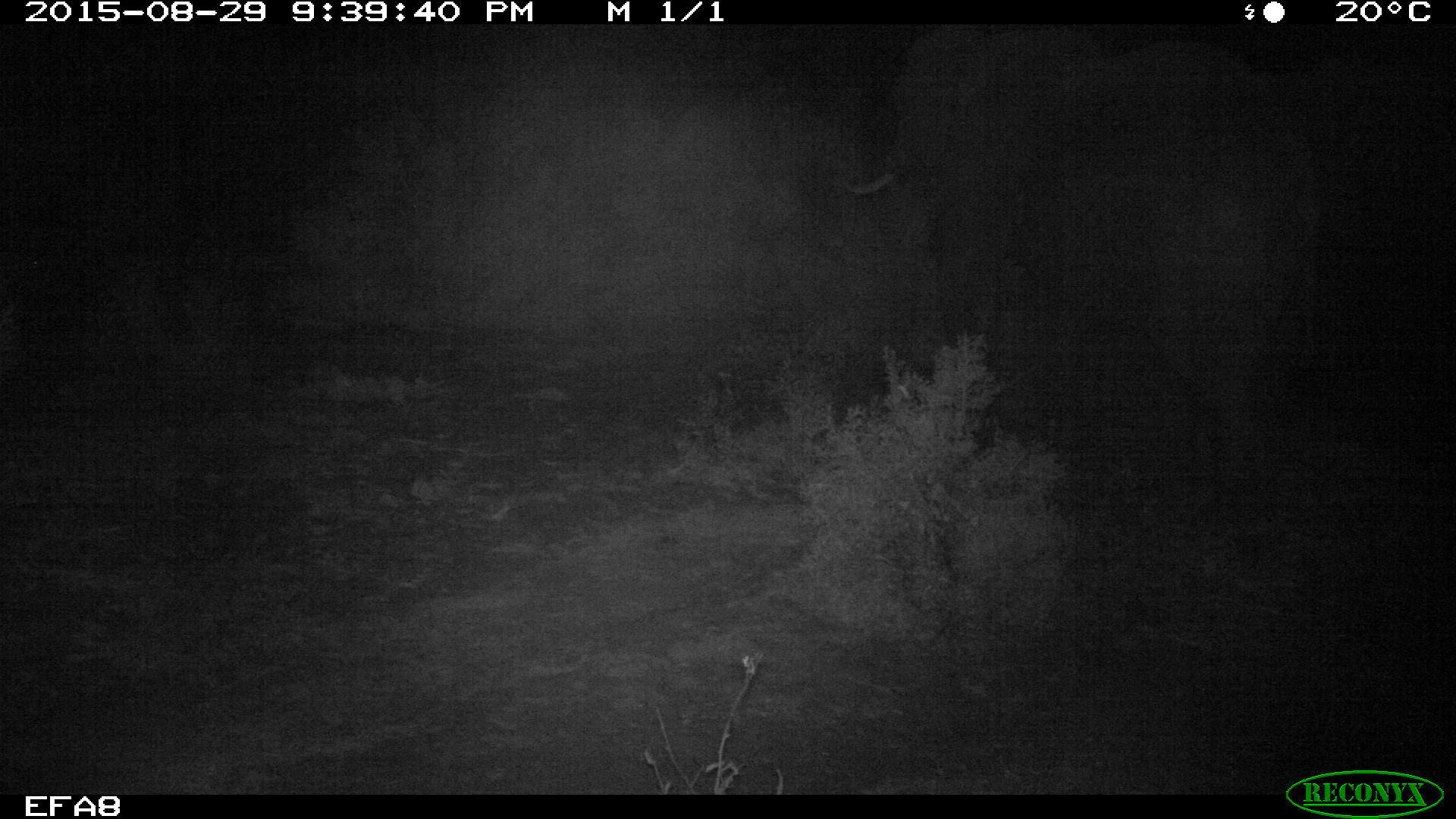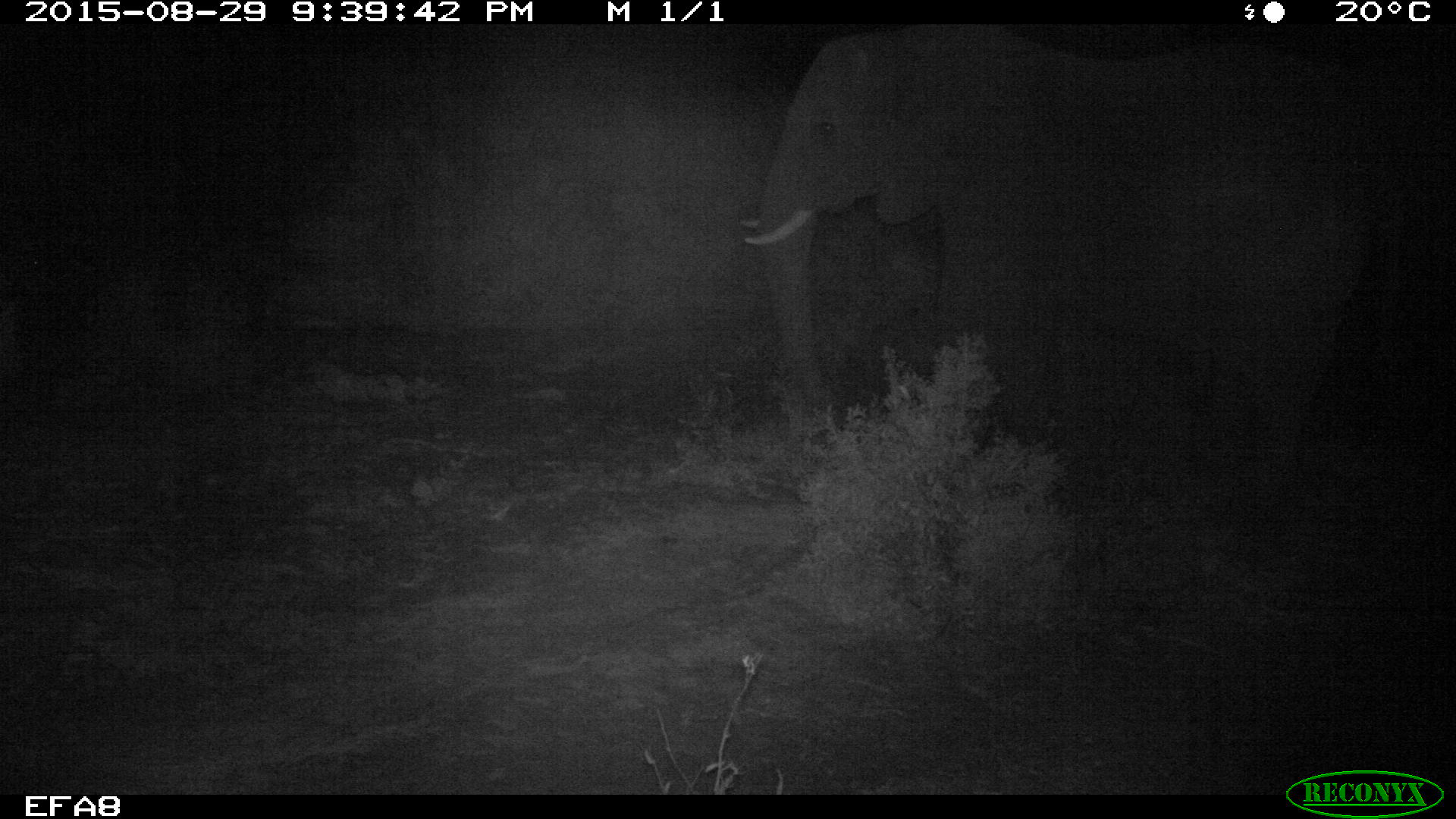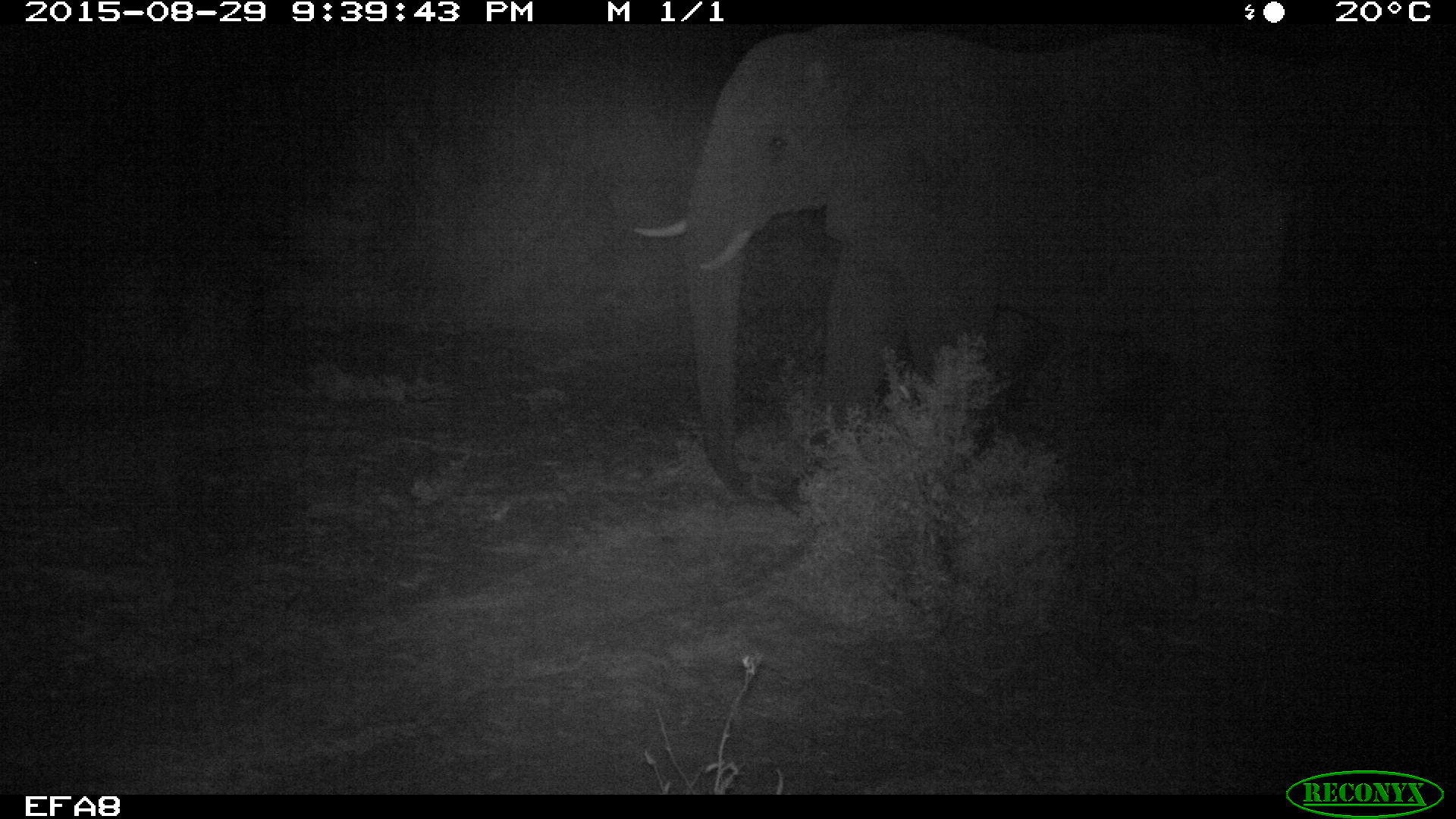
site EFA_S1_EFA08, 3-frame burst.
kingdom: Animalia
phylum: Chordata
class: Mammalia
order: Proboscidea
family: Elephantidae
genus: Loxodonta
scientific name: Loxodonta africana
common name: african bush elephant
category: elephant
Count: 1.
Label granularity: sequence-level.